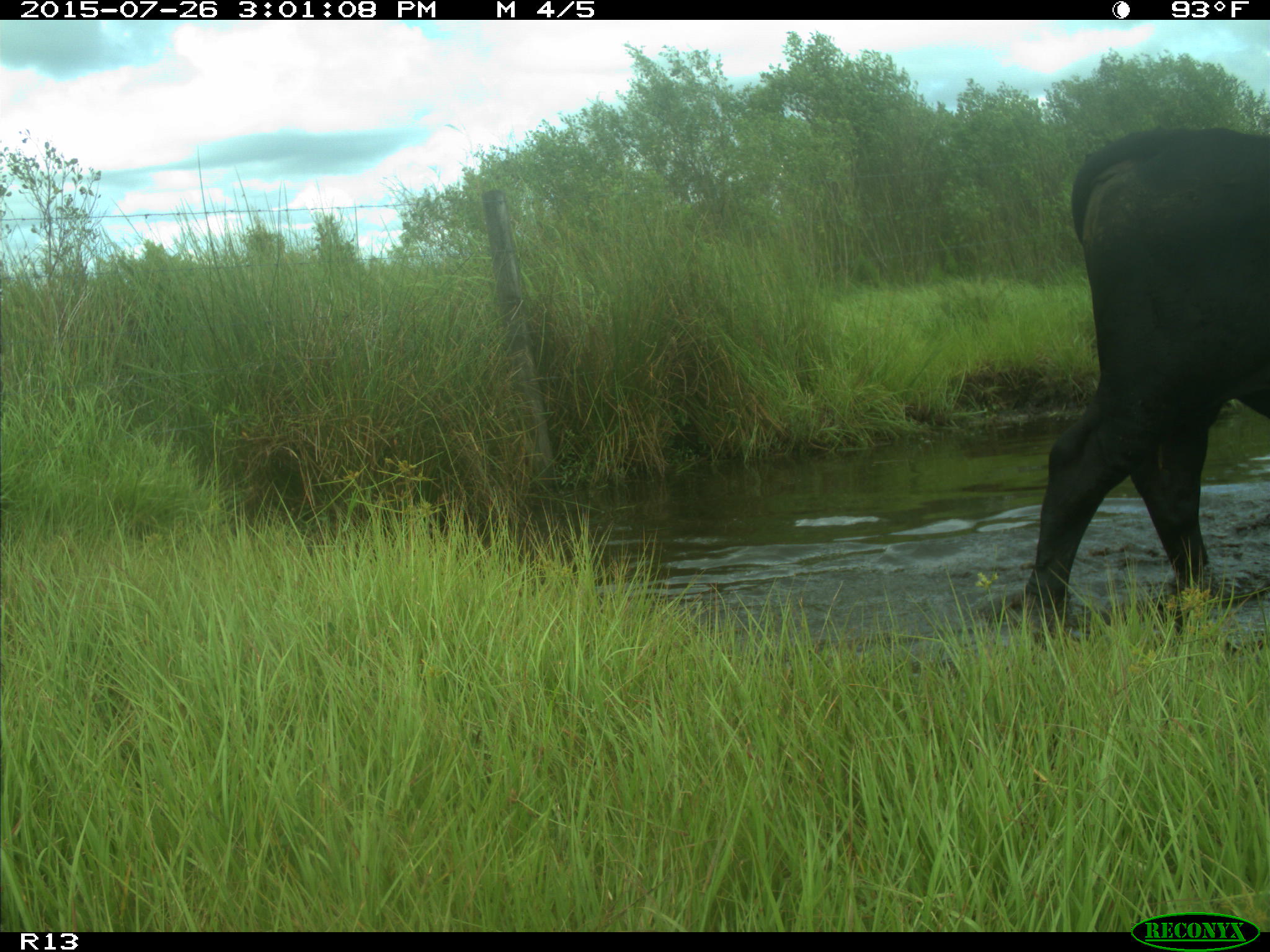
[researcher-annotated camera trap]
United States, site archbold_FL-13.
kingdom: Animalia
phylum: Chordata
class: Mammalia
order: Artiodactyla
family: Bovidae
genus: Bos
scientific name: Bos taurus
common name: domestic cow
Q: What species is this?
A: Bos taurus (domestic cow).